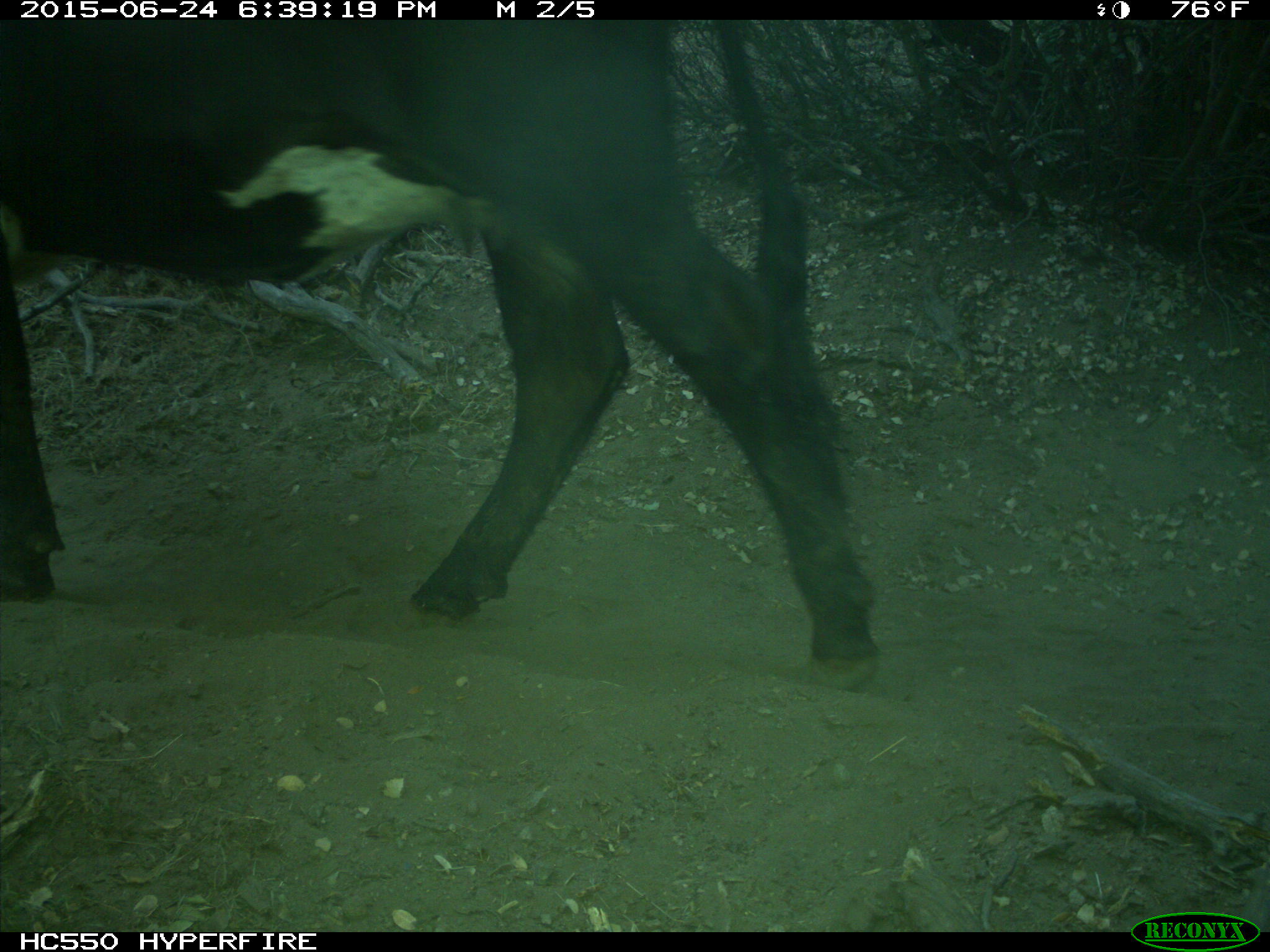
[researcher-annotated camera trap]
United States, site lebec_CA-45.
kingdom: Animalia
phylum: Chordata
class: Mammalia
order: Artiodactyla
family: Bovidae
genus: Bos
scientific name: Bos taurus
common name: domestic cow